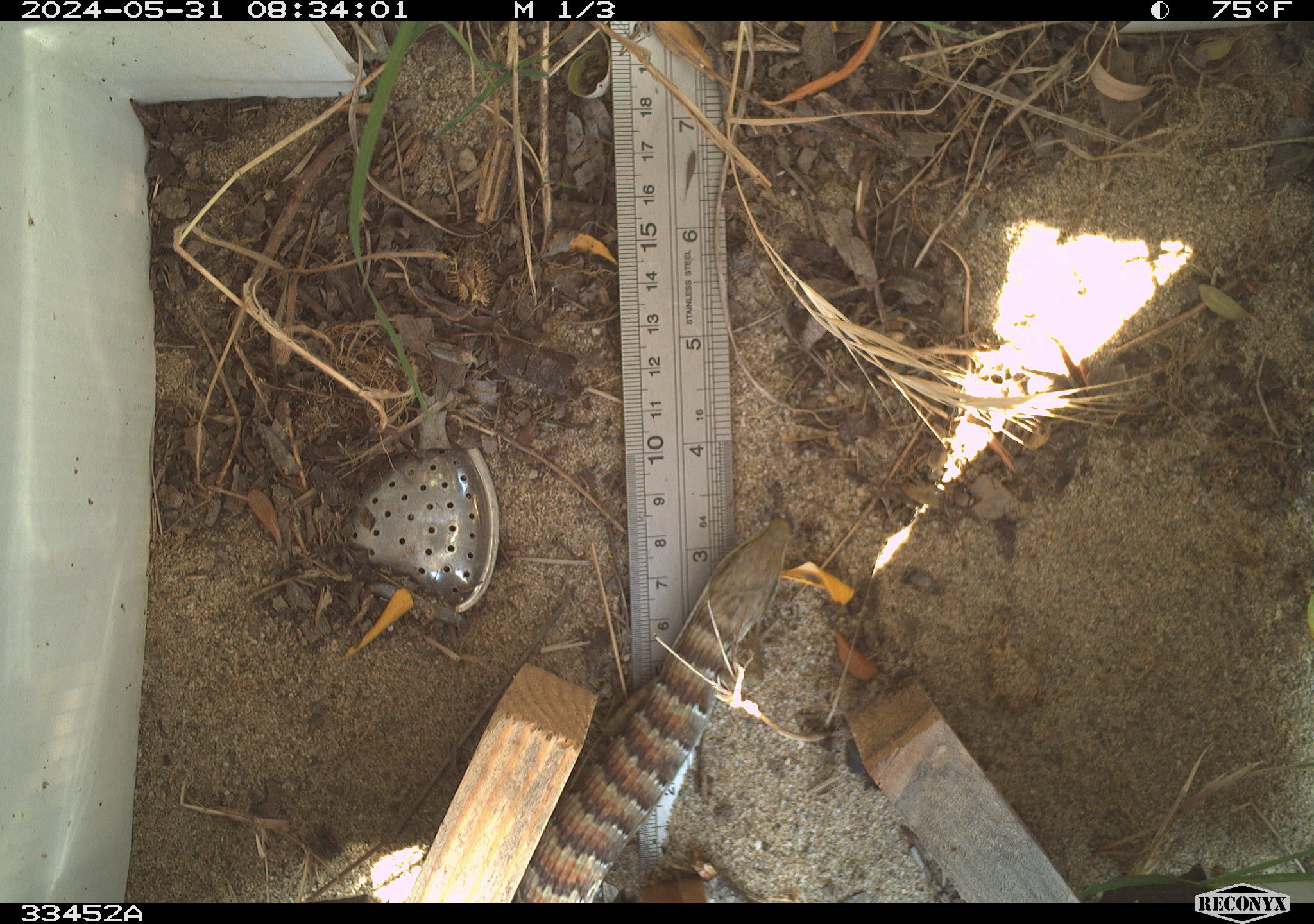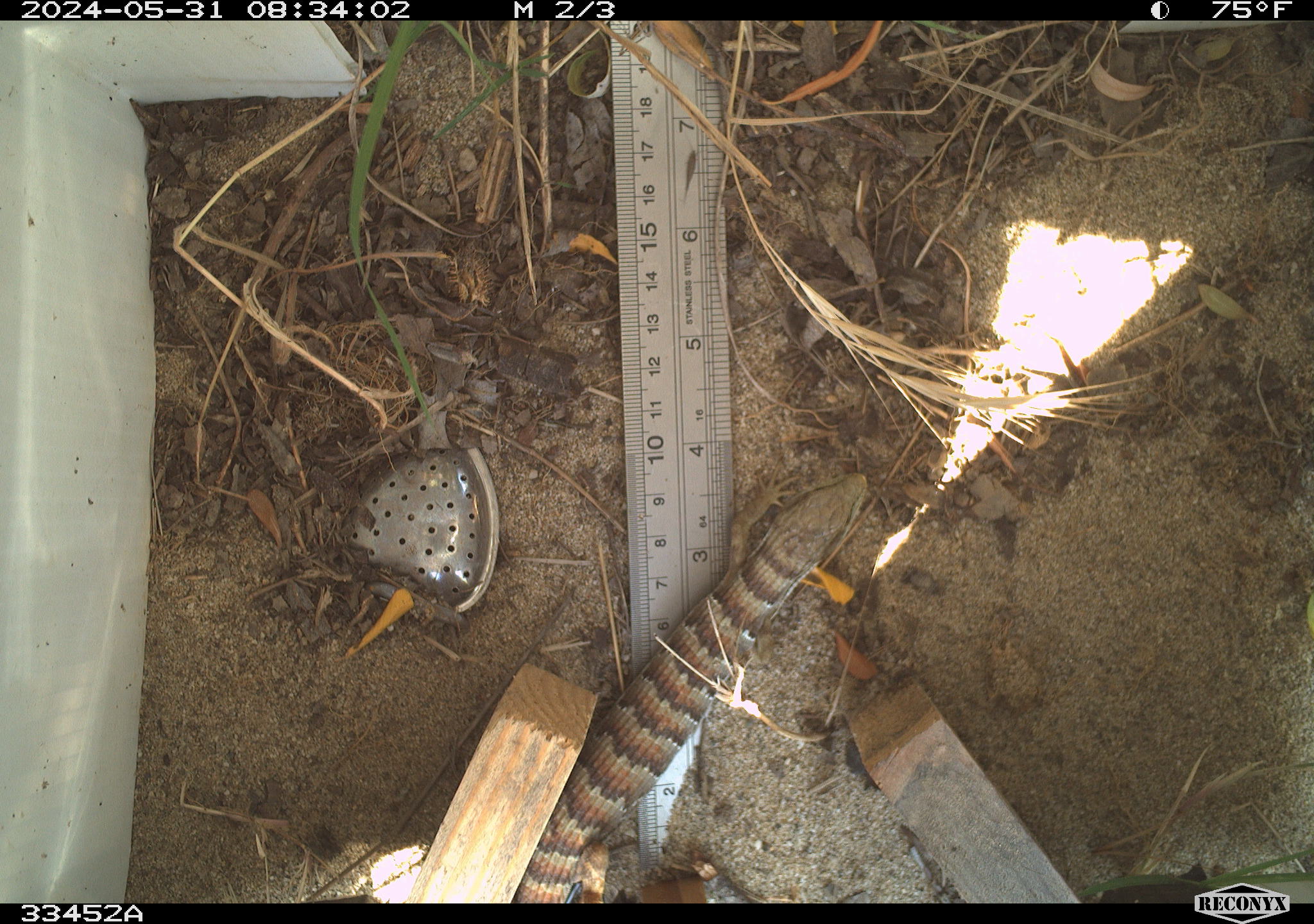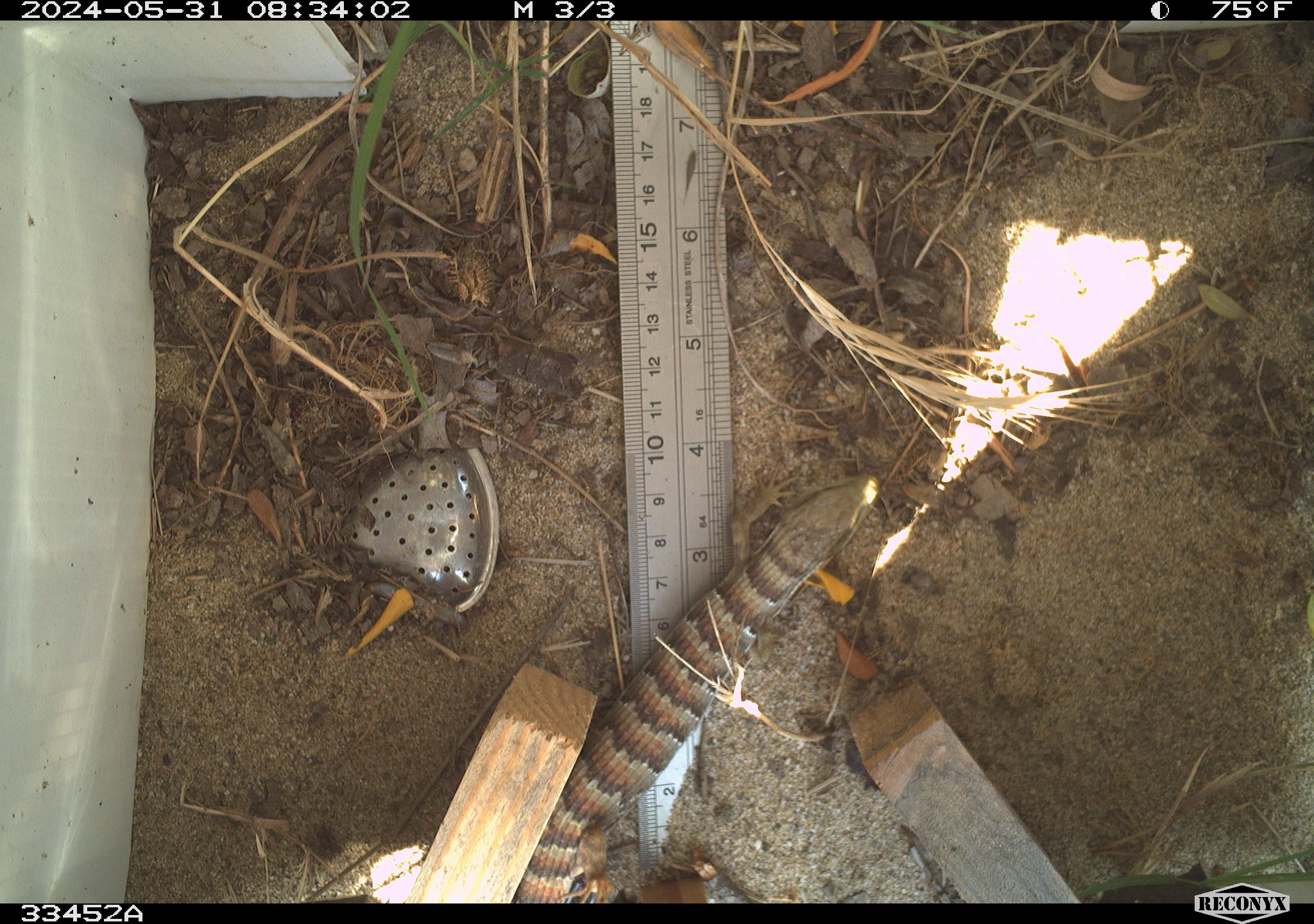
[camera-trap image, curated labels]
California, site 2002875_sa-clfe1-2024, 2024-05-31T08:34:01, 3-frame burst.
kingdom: Animalia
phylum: Chordata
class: Reptilia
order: Squamata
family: Anguidae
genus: Elgaria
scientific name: Elgaria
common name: alligator lizards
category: elgaria species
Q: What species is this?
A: Elgaria species (alligator lizards) (Elgaria).